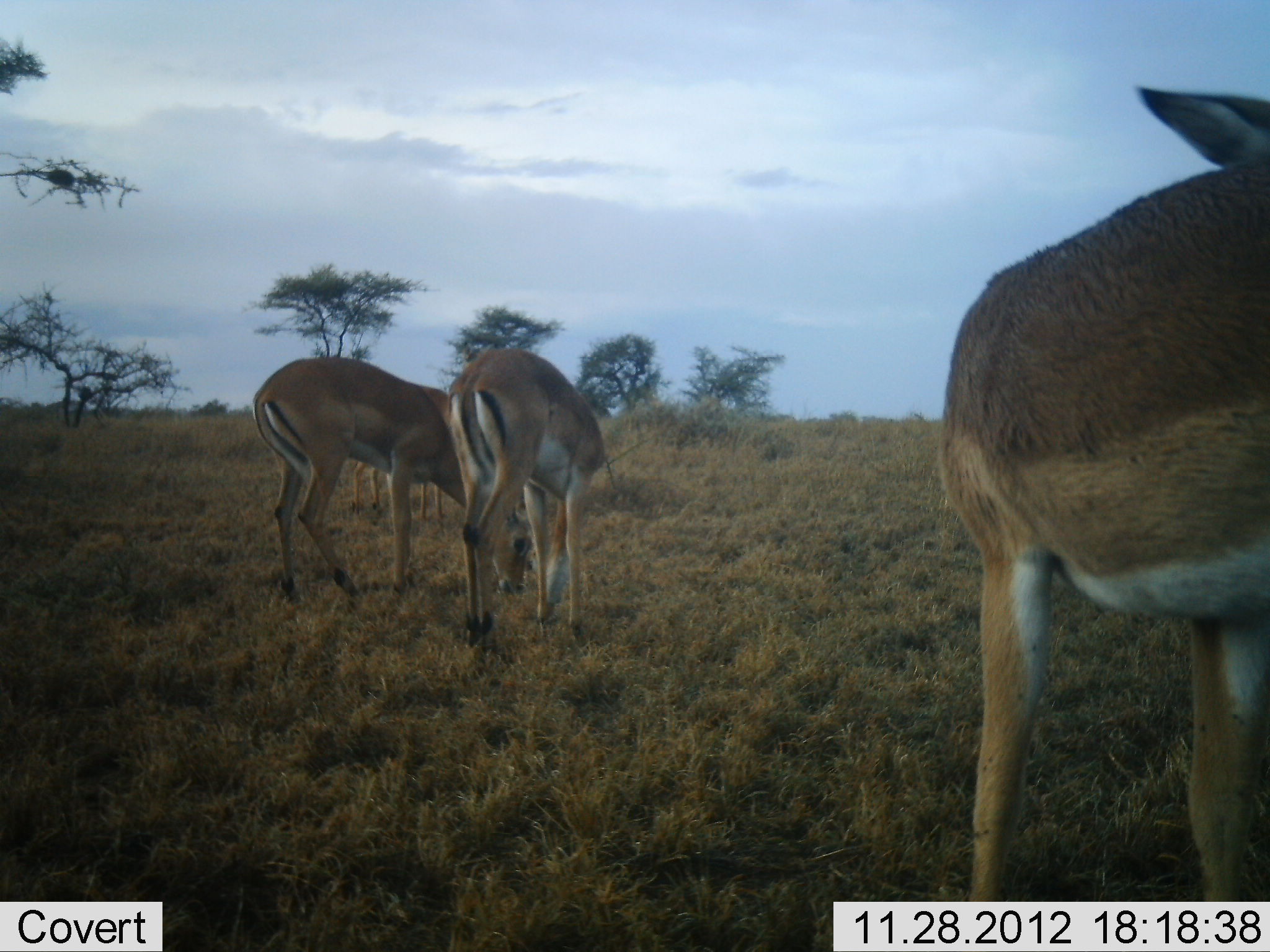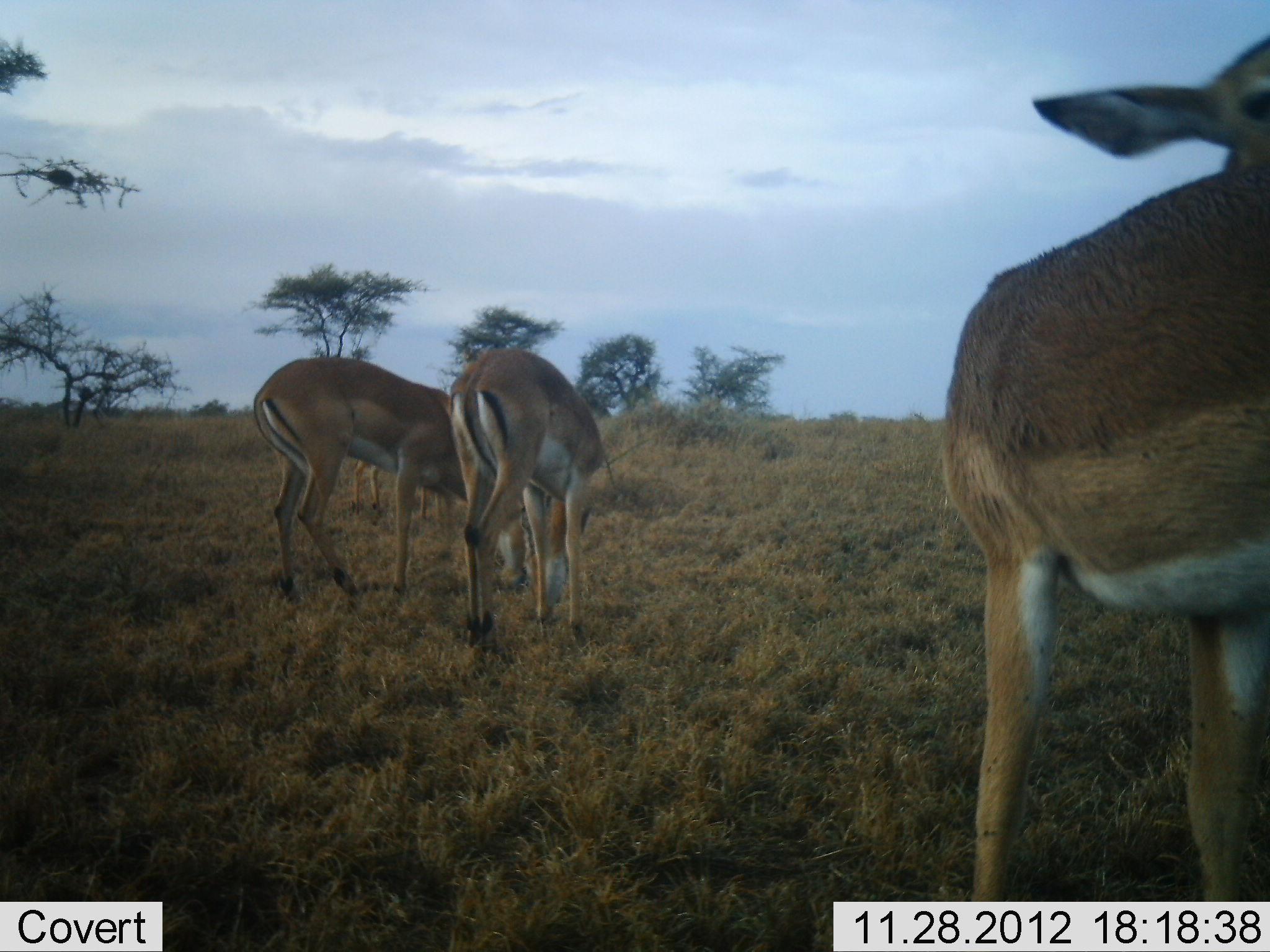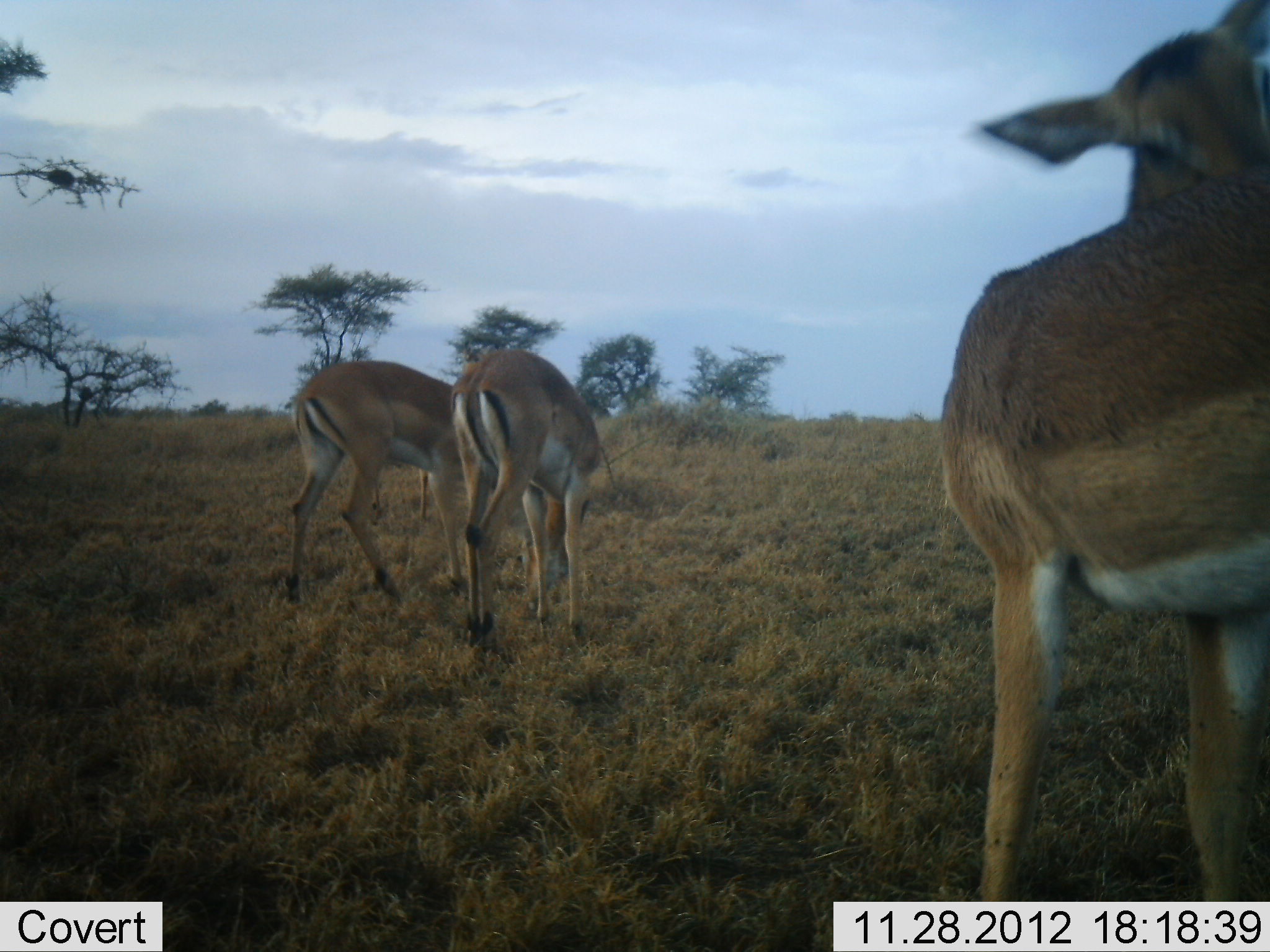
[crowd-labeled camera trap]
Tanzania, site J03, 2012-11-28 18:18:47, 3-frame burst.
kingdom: Animalia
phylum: Chordata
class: Mammalia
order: Artiodactyla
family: Bovidae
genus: Aepyceros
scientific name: Aepyceros melampus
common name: impala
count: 4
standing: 64%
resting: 0%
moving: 9%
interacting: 0%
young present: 0%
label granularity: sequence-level